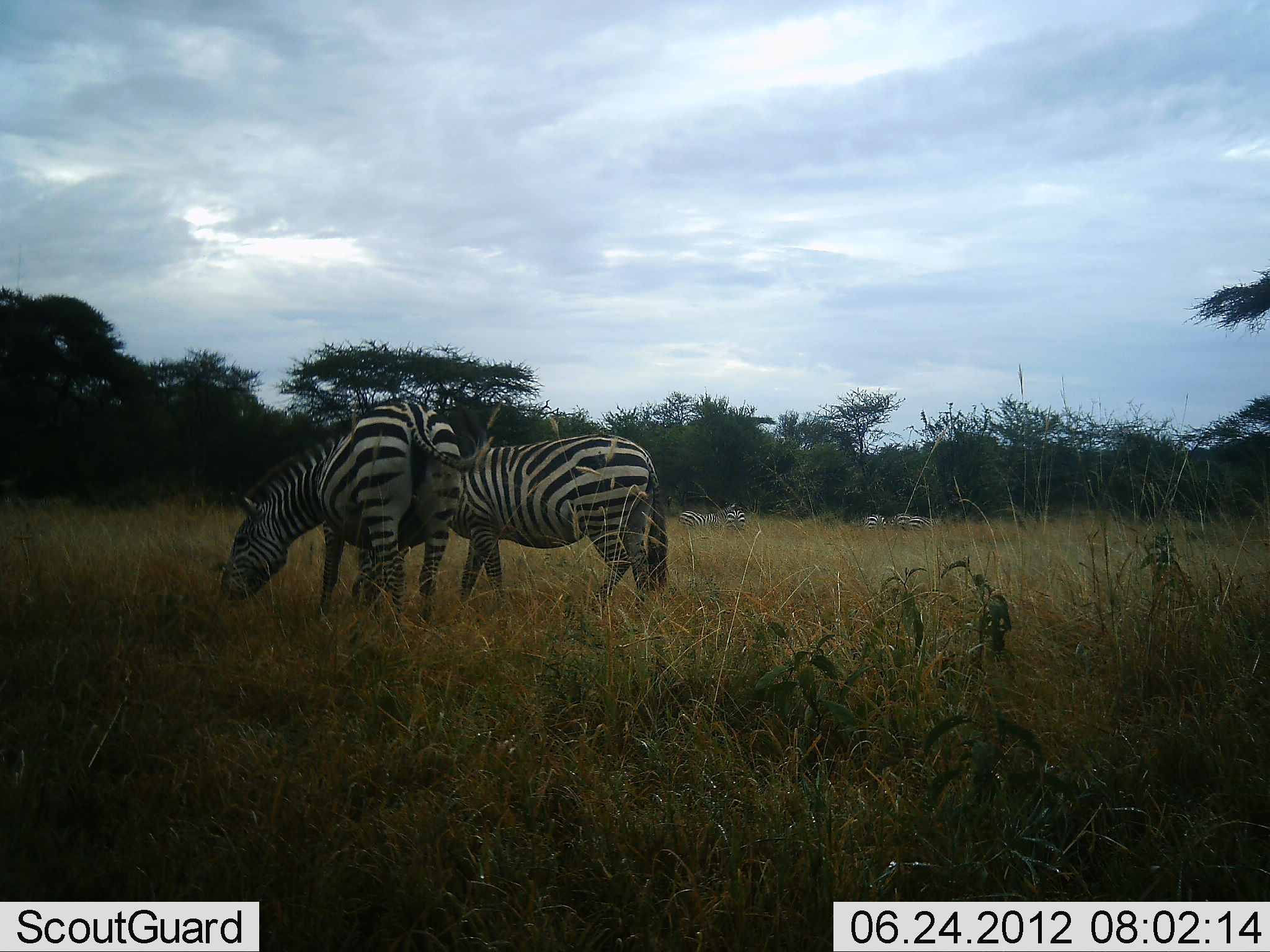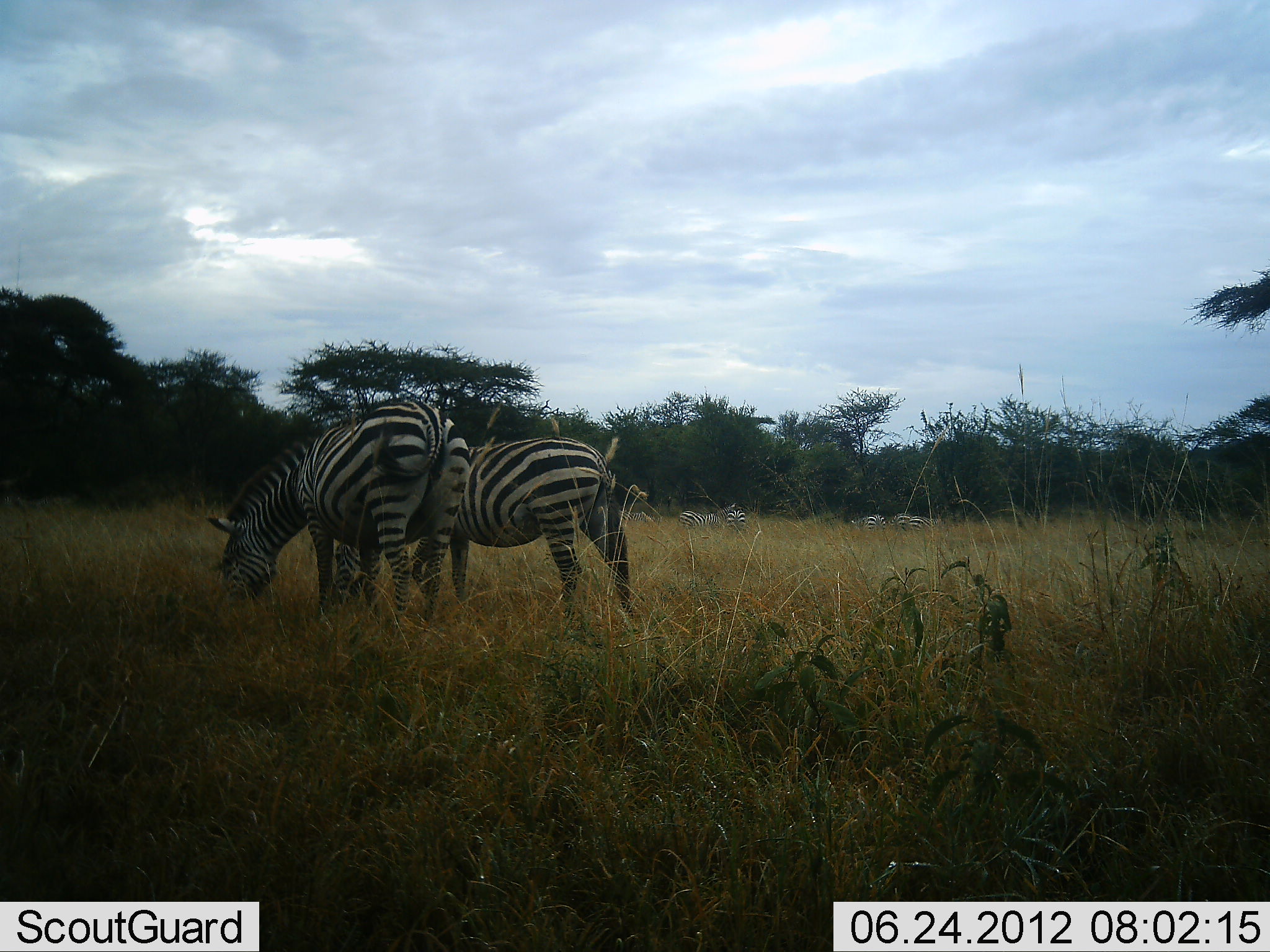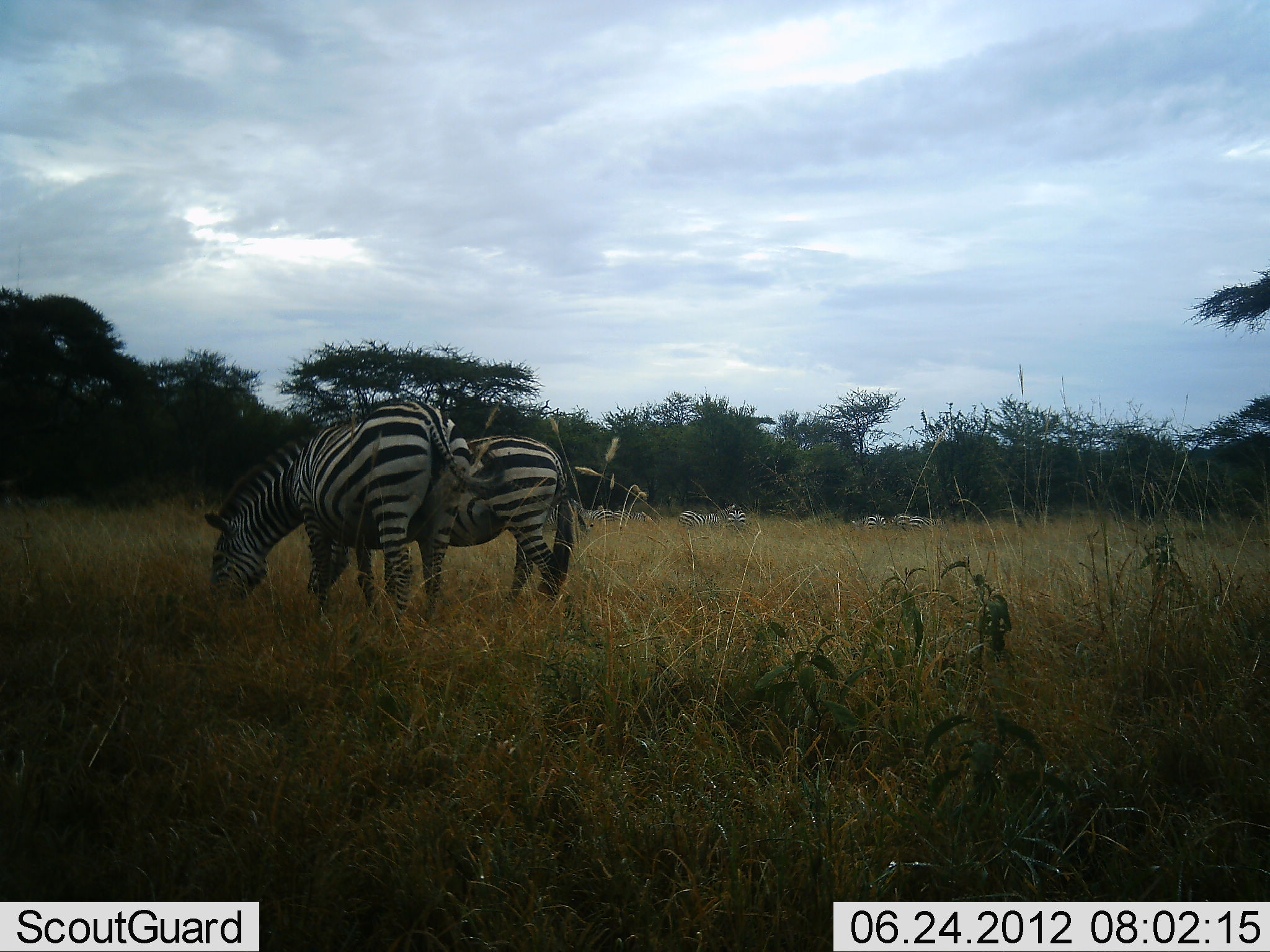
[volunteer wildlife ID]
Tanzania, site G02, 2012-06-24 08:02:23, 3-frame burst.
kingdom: Animalia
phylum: Chordata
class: Mammalia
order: Perissodactyla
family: Equidae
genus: Equus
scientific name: Equus quagga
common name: plains zebra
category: zebra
Zebra (plains zebra) (Equus quagga), count 6. Behavior (volunteer vote fractions): standing 40%, resting 0%, moving 40%, interacting 0%. Young present (vote fraction): 0%. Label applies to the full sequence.